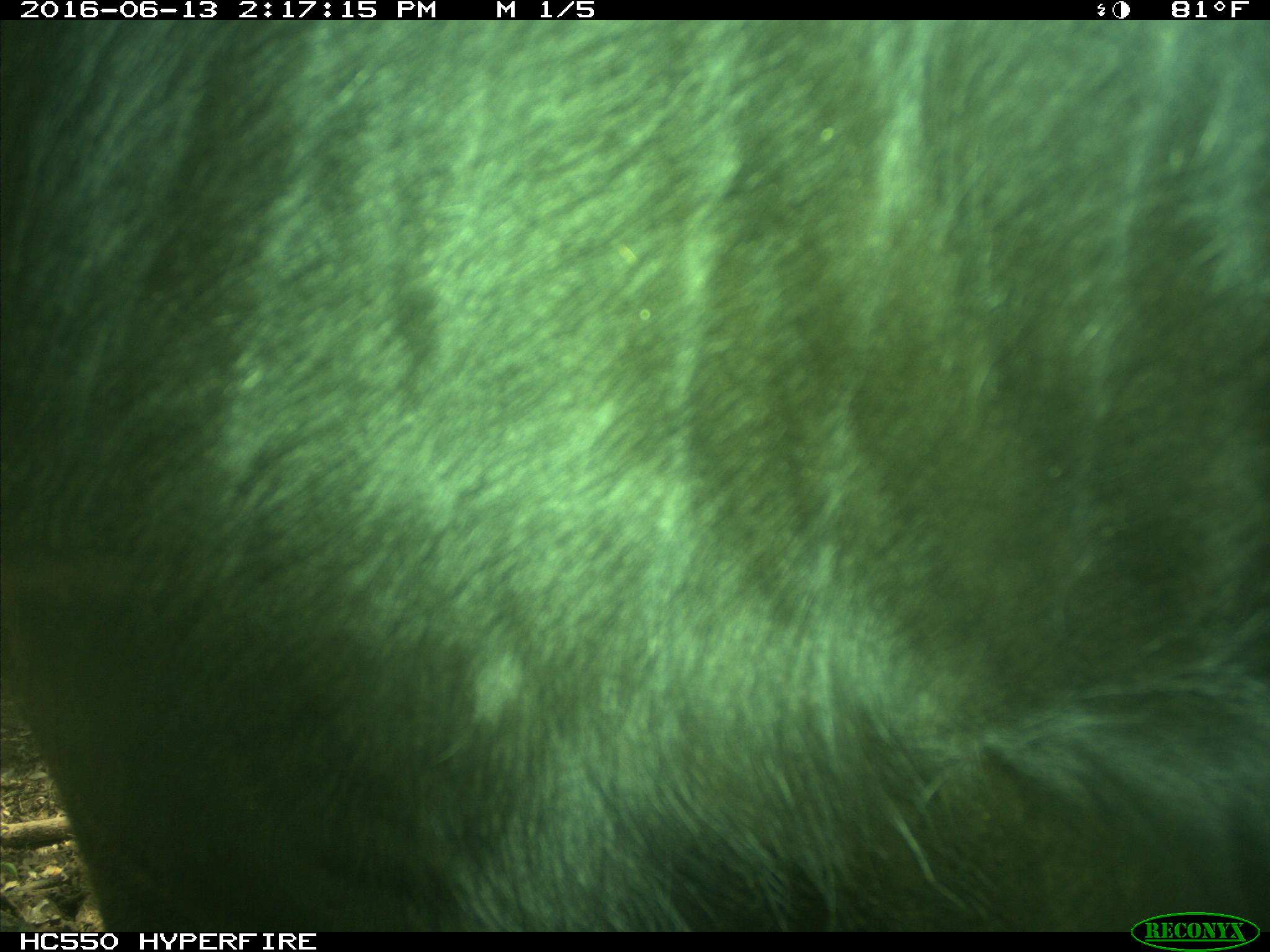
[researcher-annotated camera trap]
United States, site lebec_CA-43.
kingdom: Animalia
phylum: Chordata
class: Mammalia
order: Artiodactyla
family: Bovidae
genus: Bos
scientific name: Bos taurus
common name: domestic cow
Bos taurus (domestic cow).